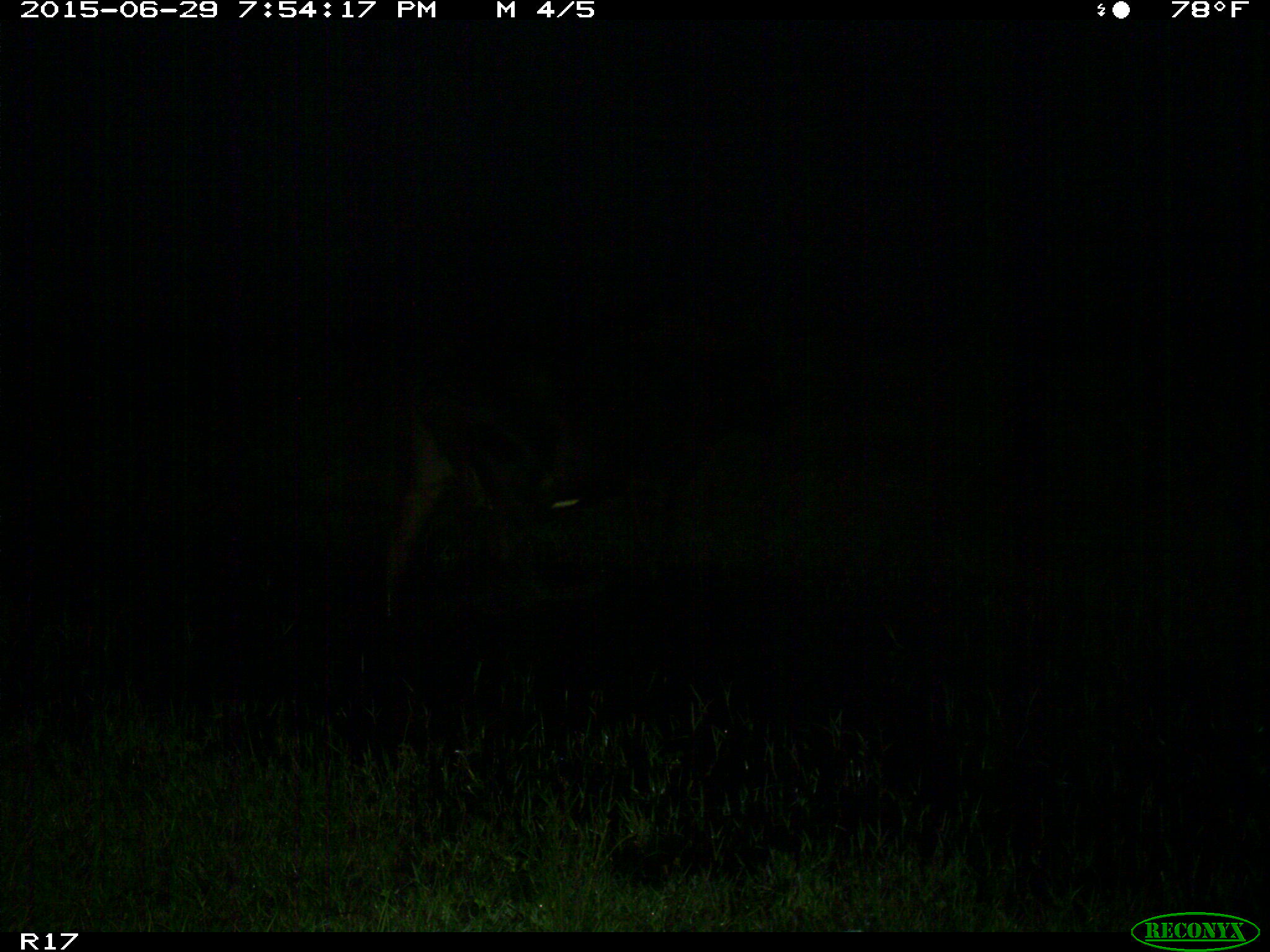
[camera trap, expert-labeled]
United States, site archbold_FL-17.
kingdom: Animalia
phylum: Chordata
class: Mammalia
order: Artiodactyla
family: Bovidae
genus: Bos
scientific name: Bos taurus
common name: domestic cow